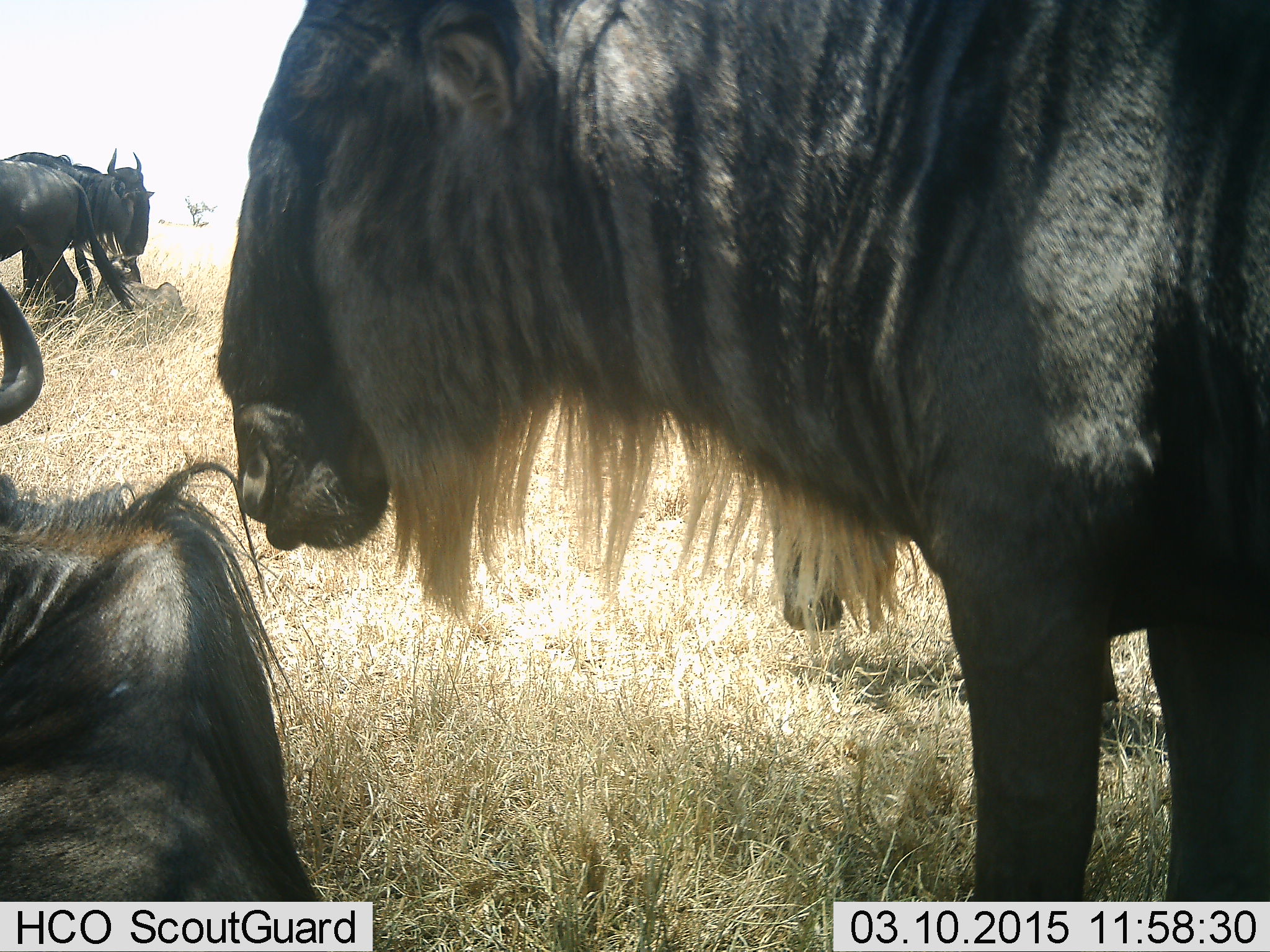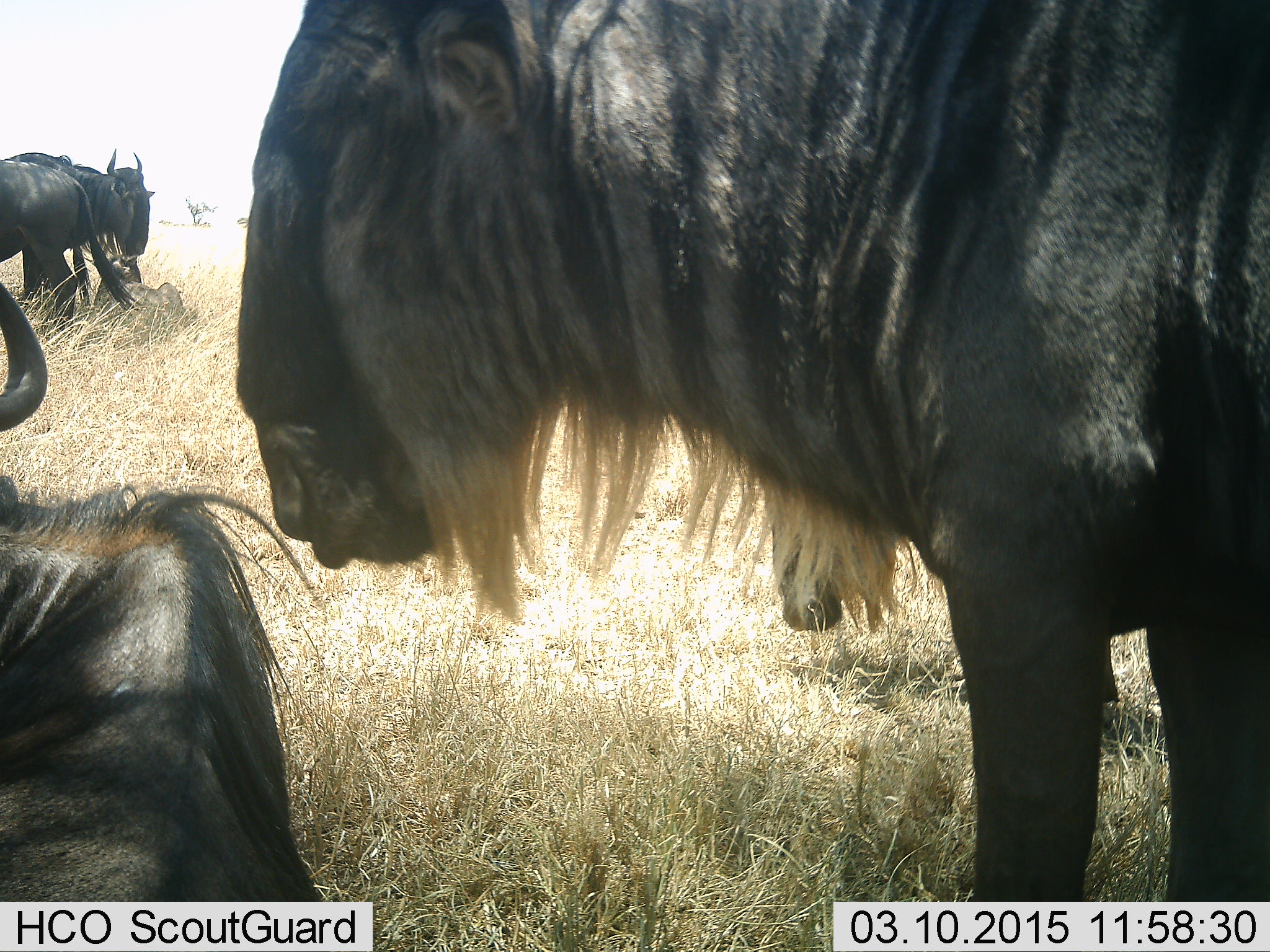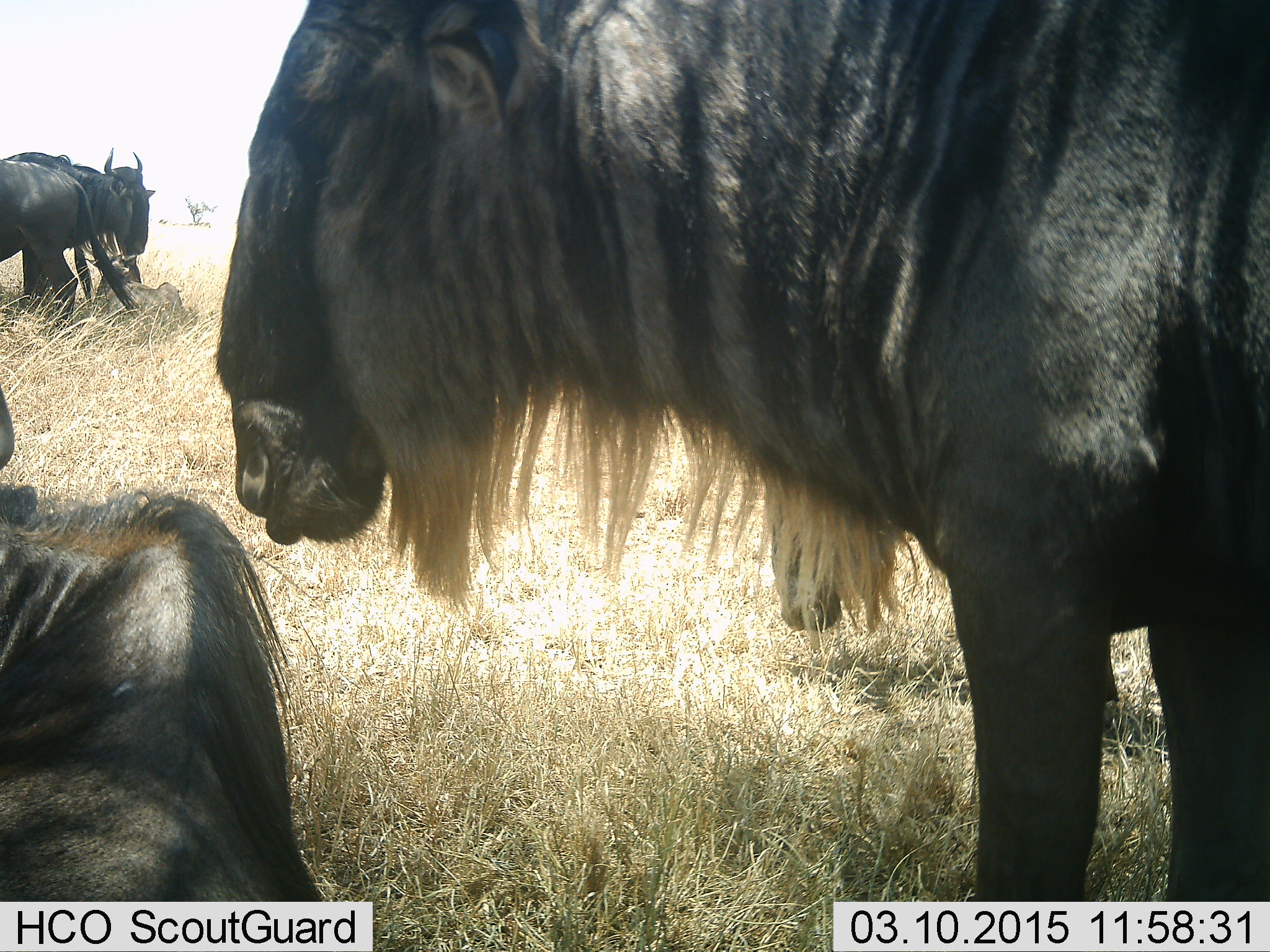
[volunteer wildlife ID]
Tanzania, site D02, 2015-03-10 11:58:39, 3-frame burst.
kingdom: Animalia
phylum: Chordata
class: Mammalia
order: Artiodactyla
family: Bovidae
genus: Connochaetes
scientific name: Connochaetes taurinus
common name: blue wildebeest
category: wildebeest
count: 4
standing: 90%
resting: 60%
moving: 10%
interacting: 10%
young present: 10%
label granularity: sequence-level